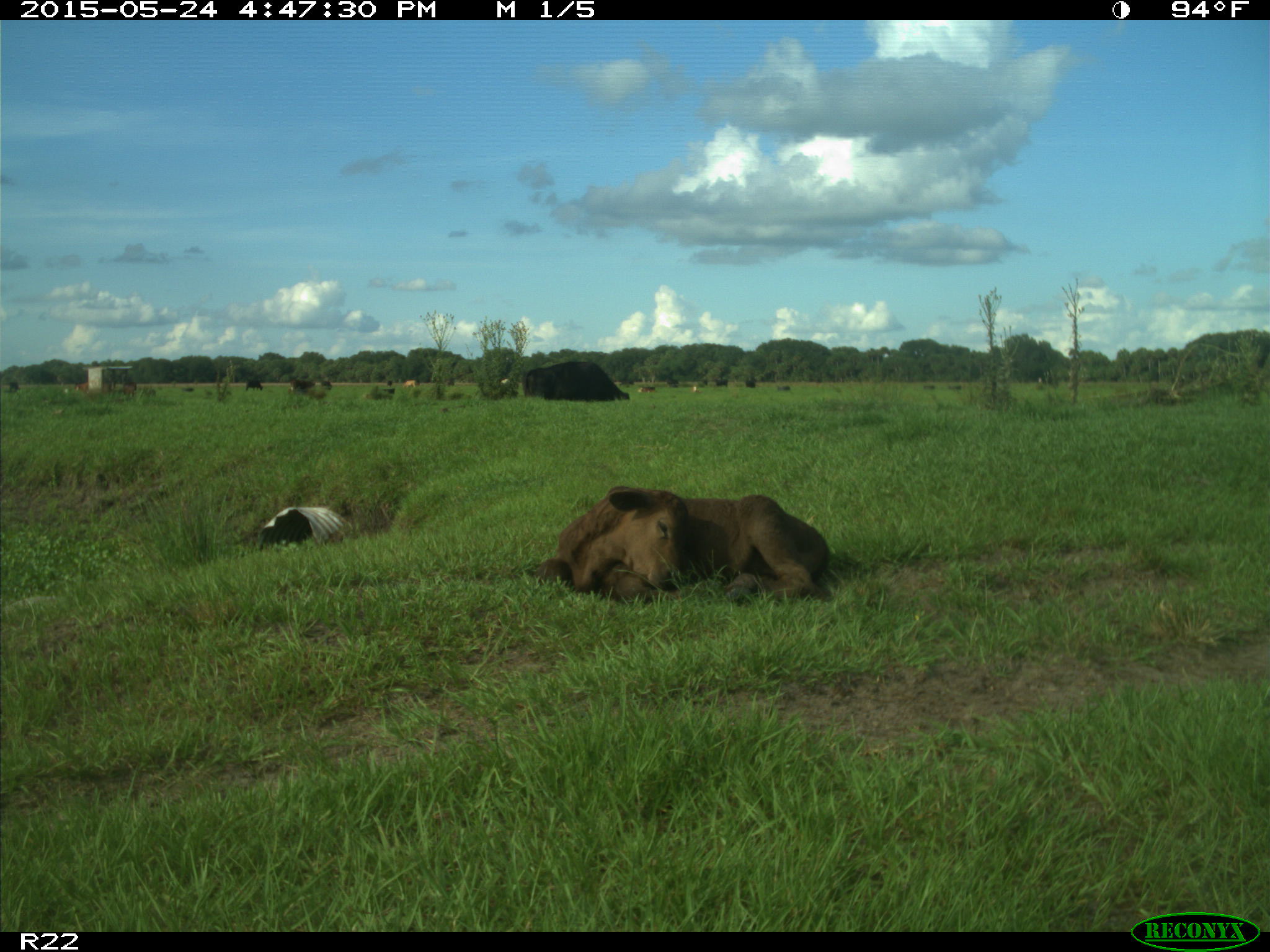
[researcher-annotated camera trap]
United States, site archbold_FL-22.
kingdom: Animalia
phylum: Chordata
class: Mammalia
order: Artiodactyla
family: Bovidae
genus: Bos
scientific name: Bos taurus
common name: domestic cow